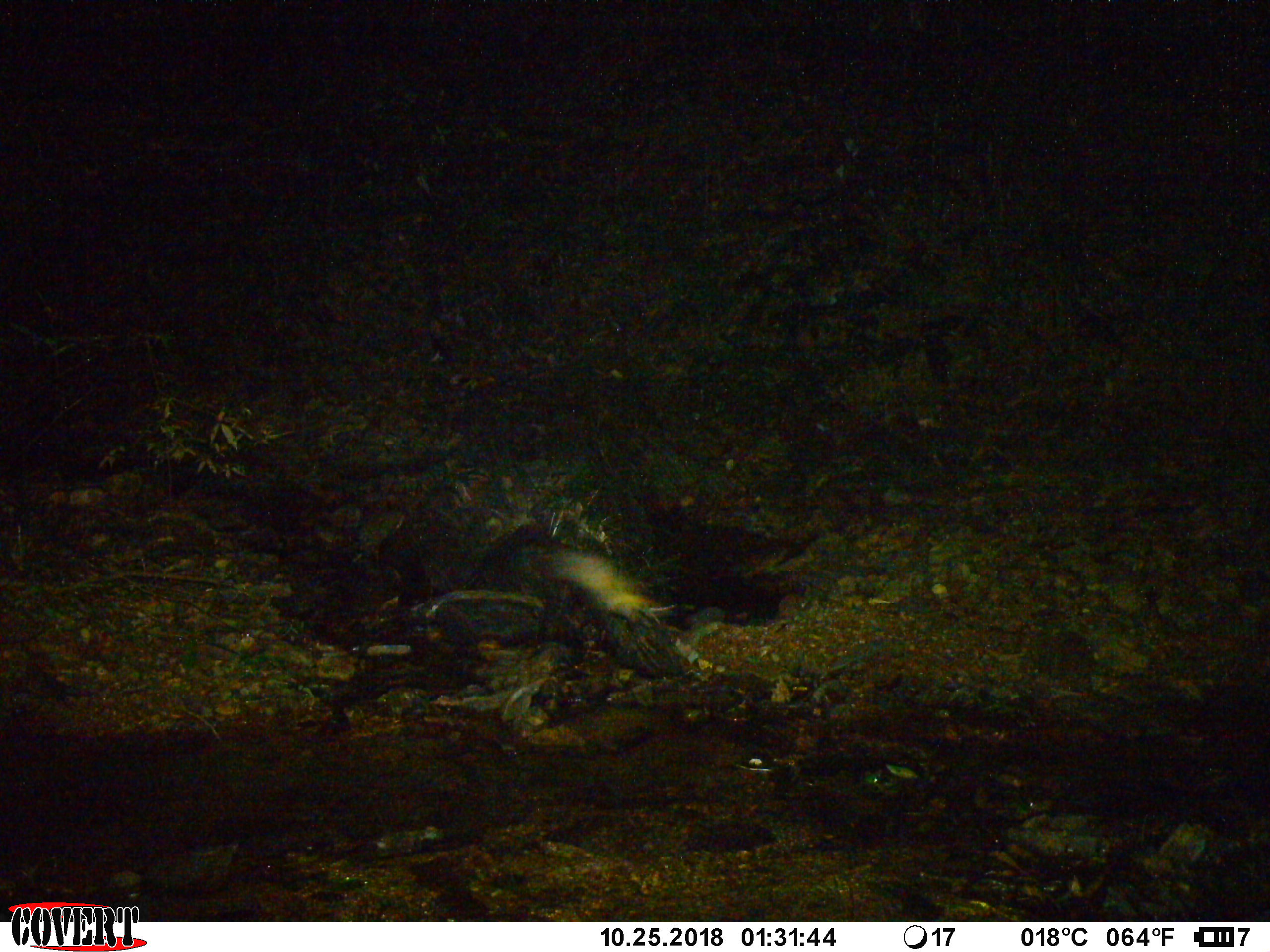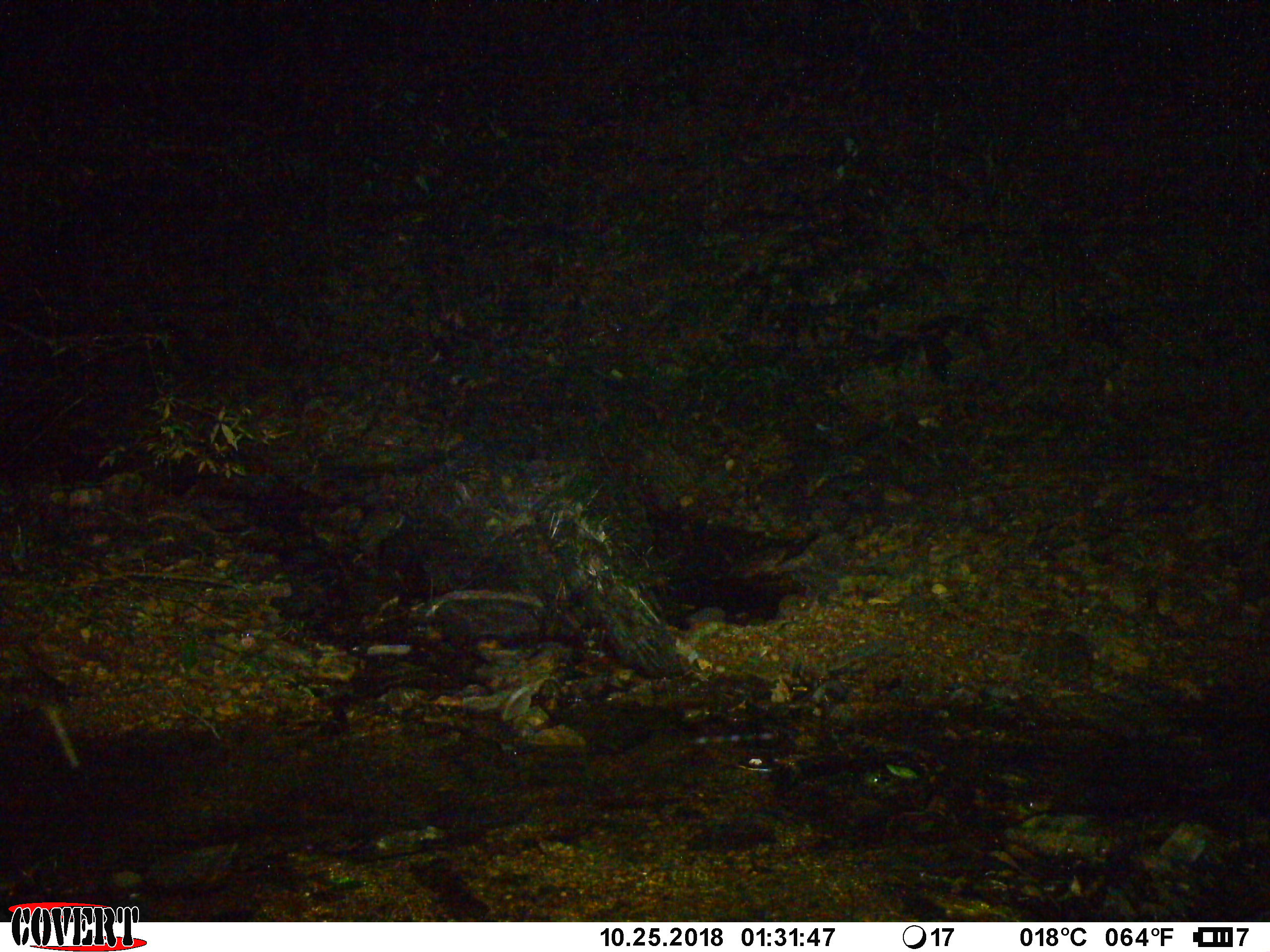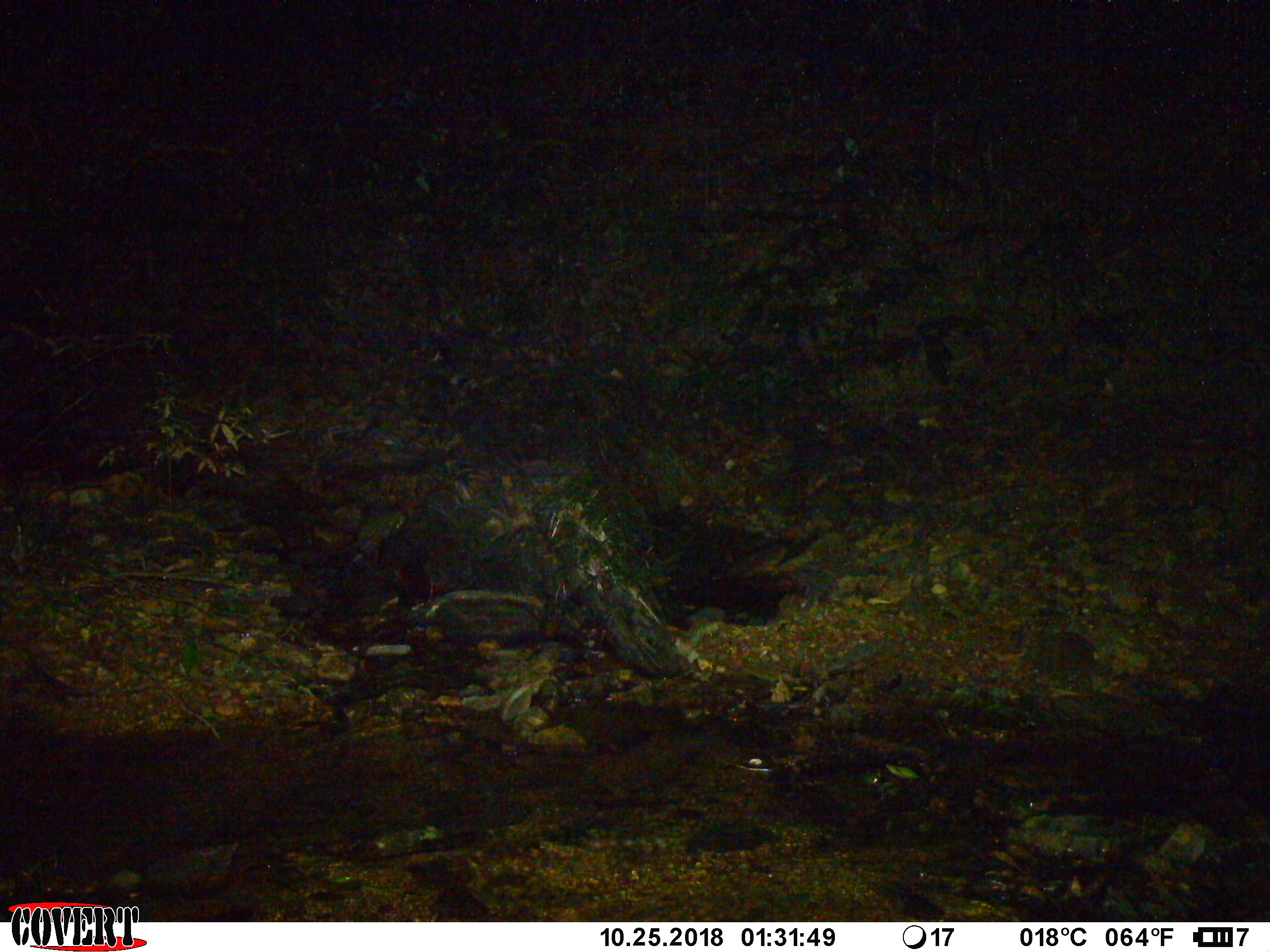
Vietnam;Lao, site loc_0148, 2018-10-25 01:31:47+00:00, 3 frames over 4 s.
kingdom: Animalia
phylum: Chordata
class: Mammalia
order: Carnivora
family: Mustelidae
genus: Martes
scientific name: Martes flavigula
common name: yellow-throated marten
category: yellow throated marten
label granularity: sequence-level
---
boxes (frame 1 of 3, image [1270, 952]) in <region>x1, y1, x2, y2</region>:
yellow throated marten: <region>544, 543, 660, 626</region>